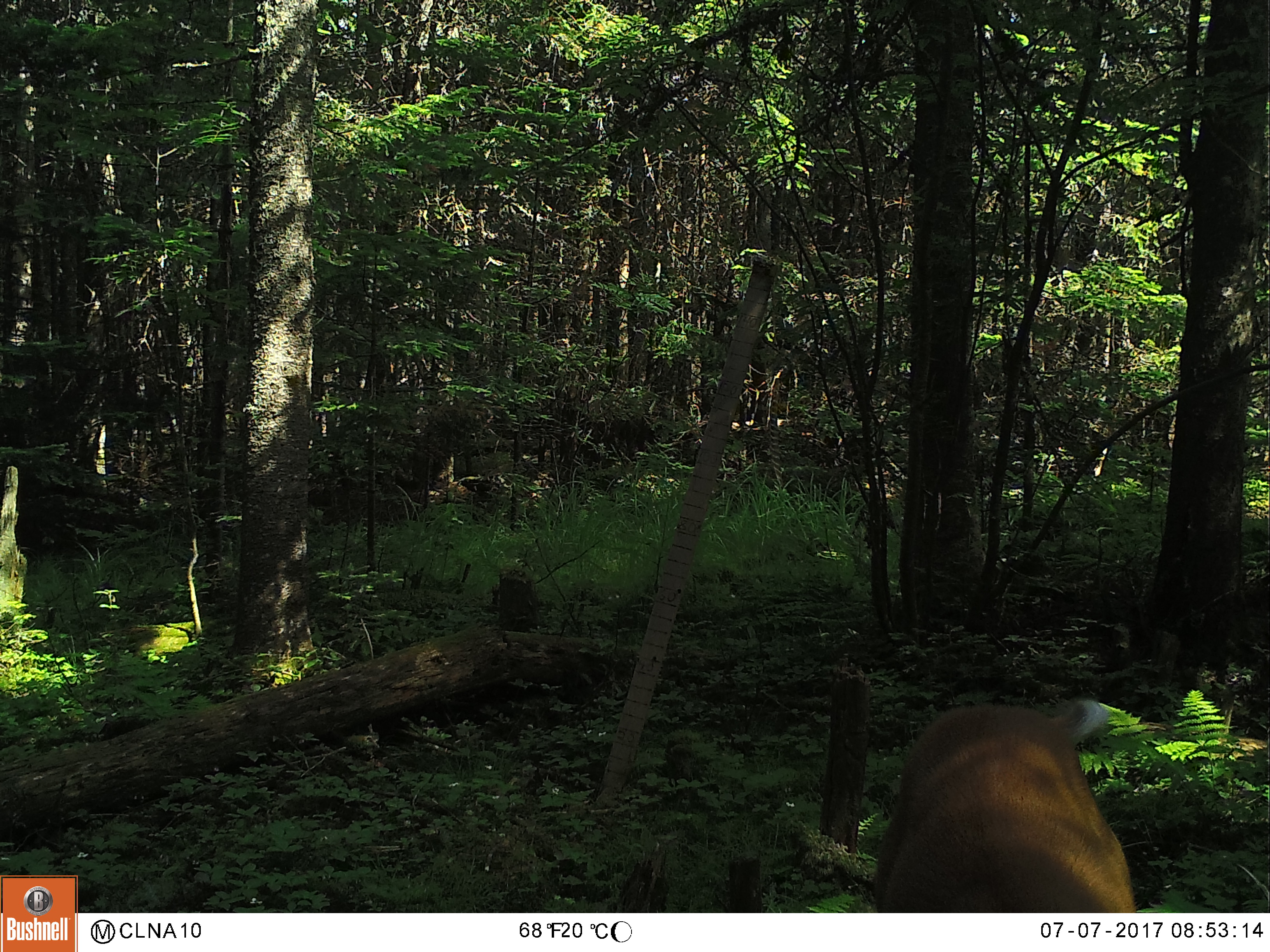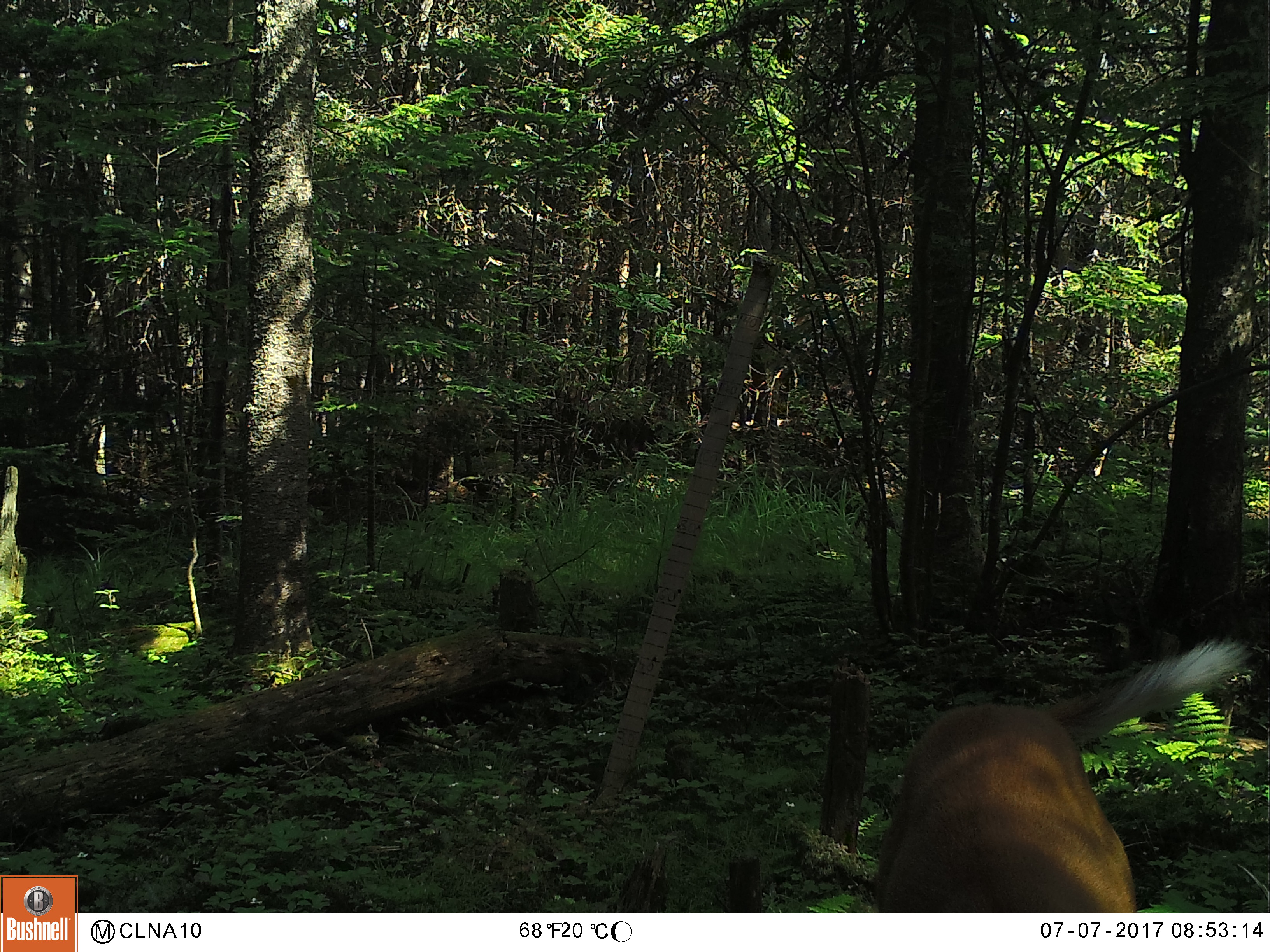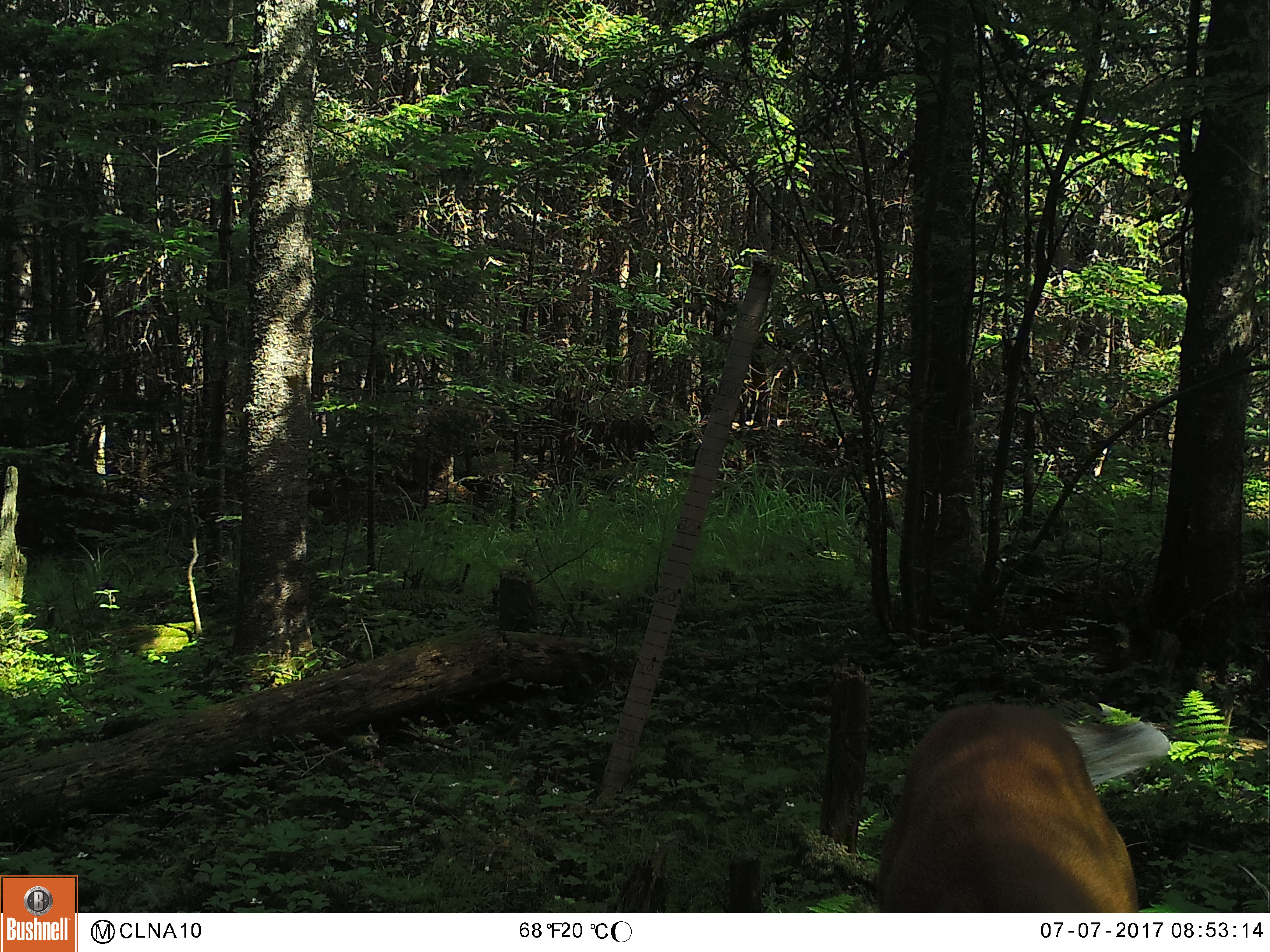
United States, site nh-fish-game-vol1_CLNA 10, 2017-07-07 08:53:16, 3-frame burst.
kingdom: Animalia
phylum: Chordata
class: Mammalia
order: Artiodactyla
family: Cervidae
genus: Odocoileus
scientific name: Odocoileus virginianus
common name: white-tailed deer